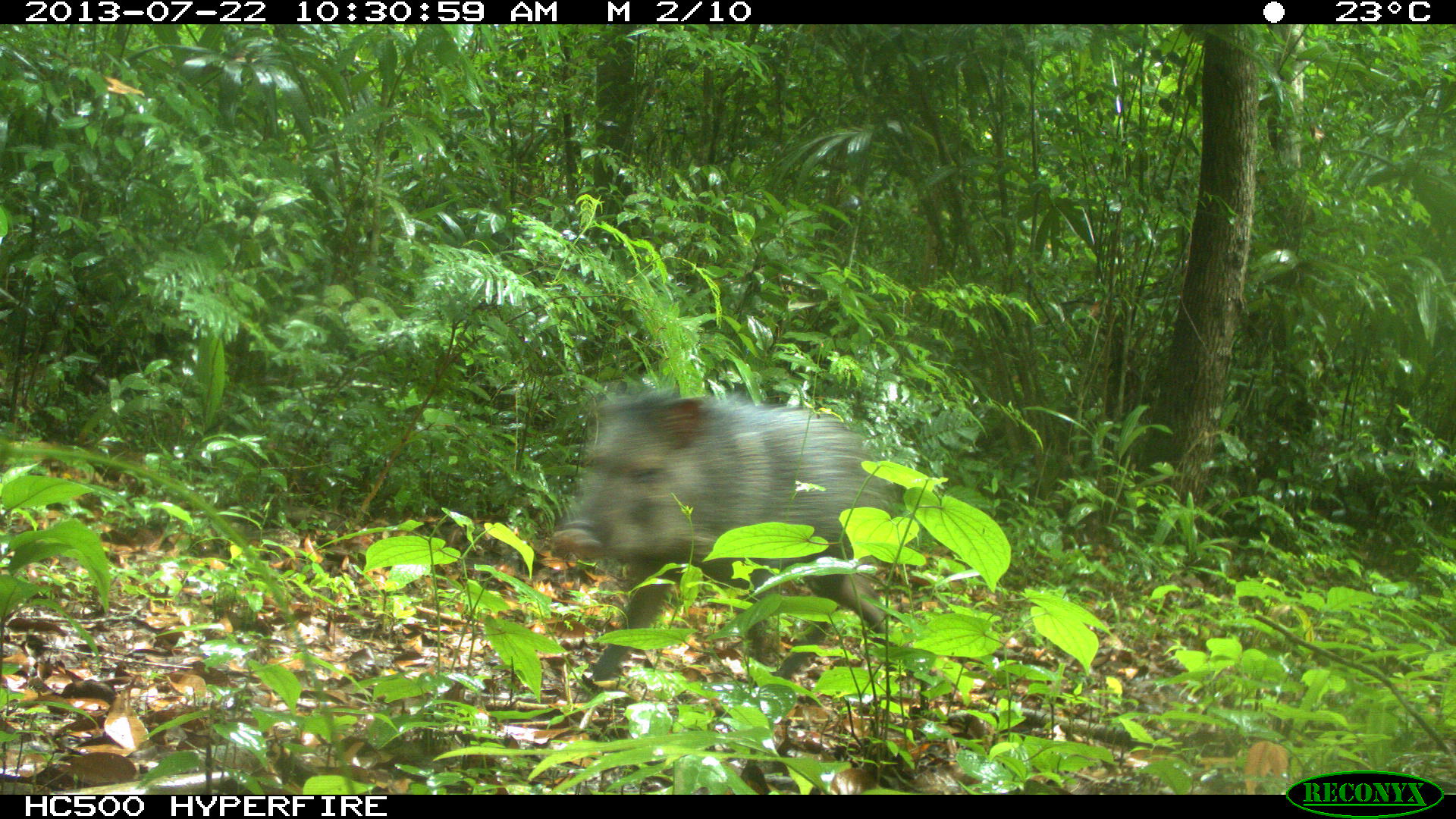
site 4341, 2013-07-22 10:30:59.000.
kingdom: Animalia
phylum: Chordata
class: Mammalia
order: Artiodactyla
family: Tayassuidae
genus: Pecari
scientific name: Pecari tajacu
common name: collared peccary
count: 1